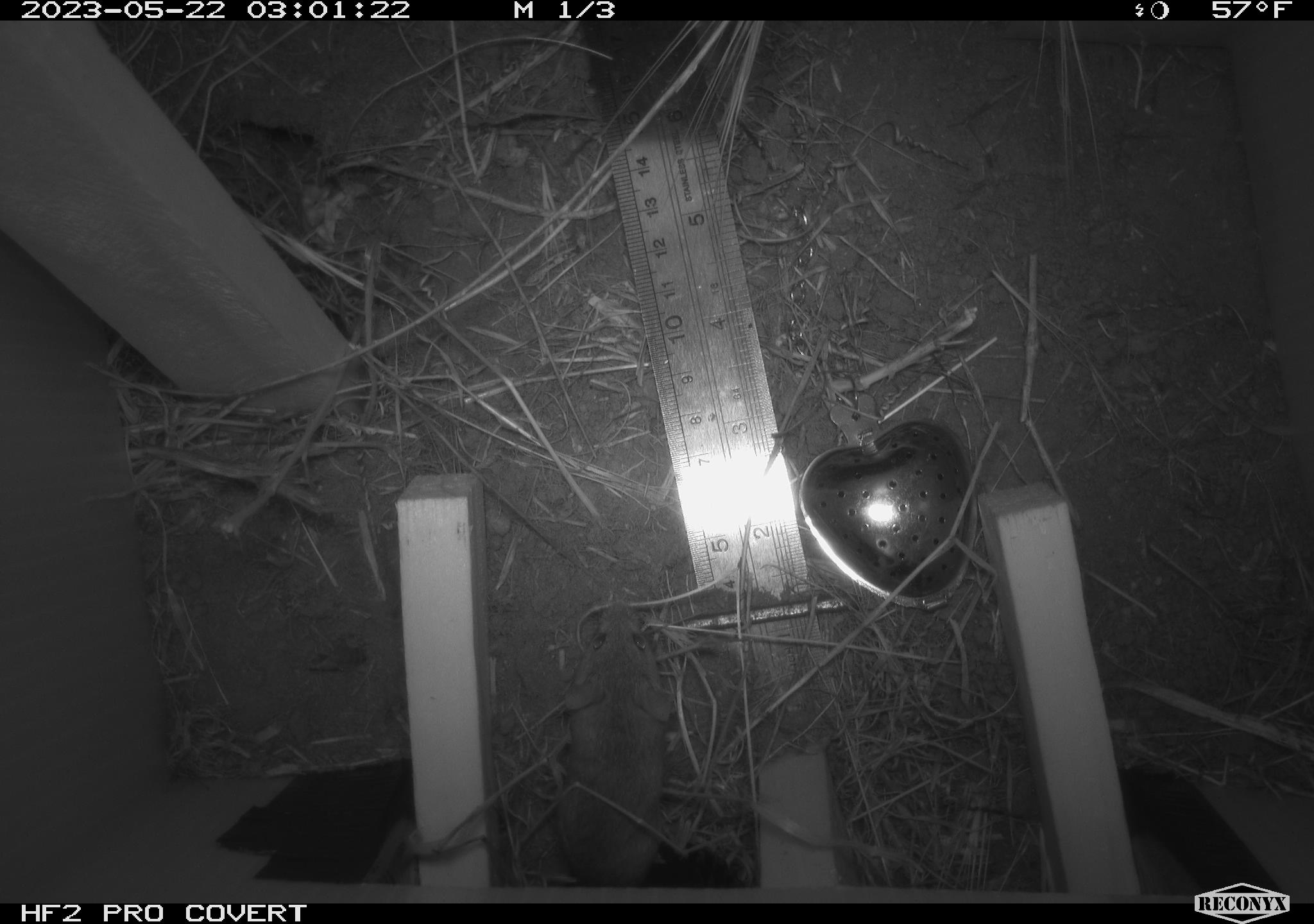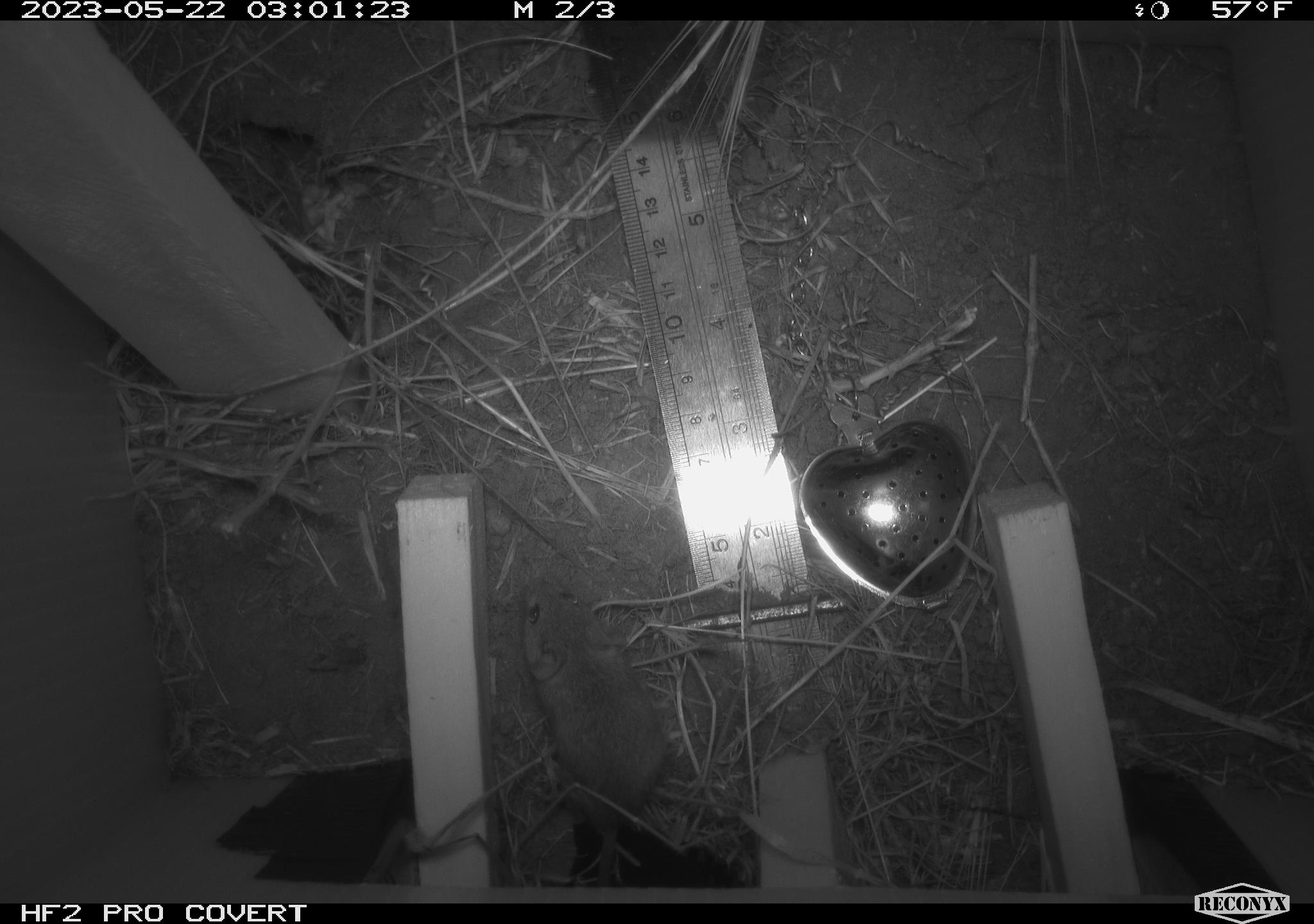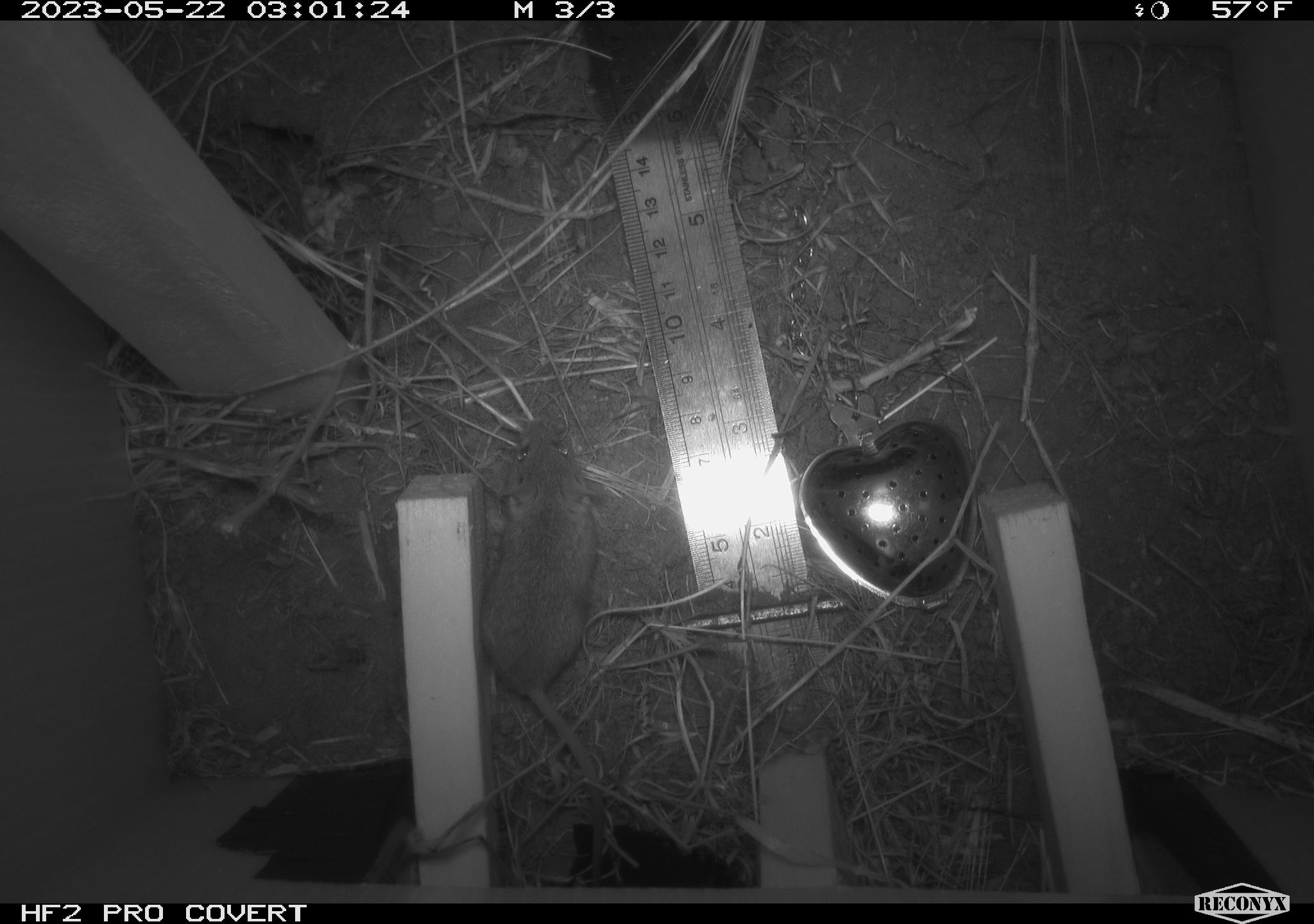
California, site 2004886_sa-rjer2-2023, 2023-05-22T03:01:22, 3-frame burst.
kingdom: Animalia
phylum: Chordata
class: Mammalia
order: Rodentia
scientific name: Rodentia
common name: mouse species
Mouse species (Rodentia).